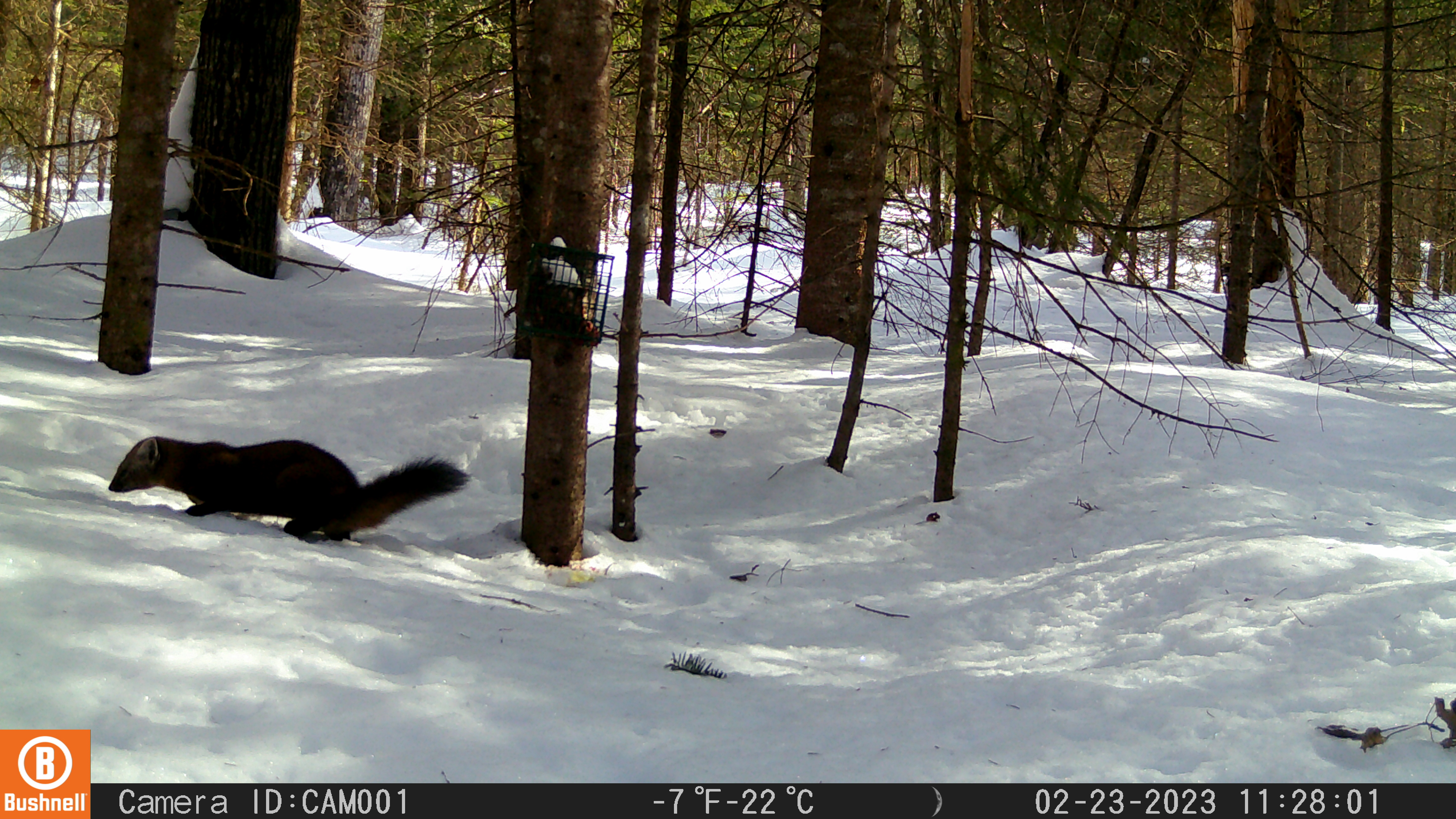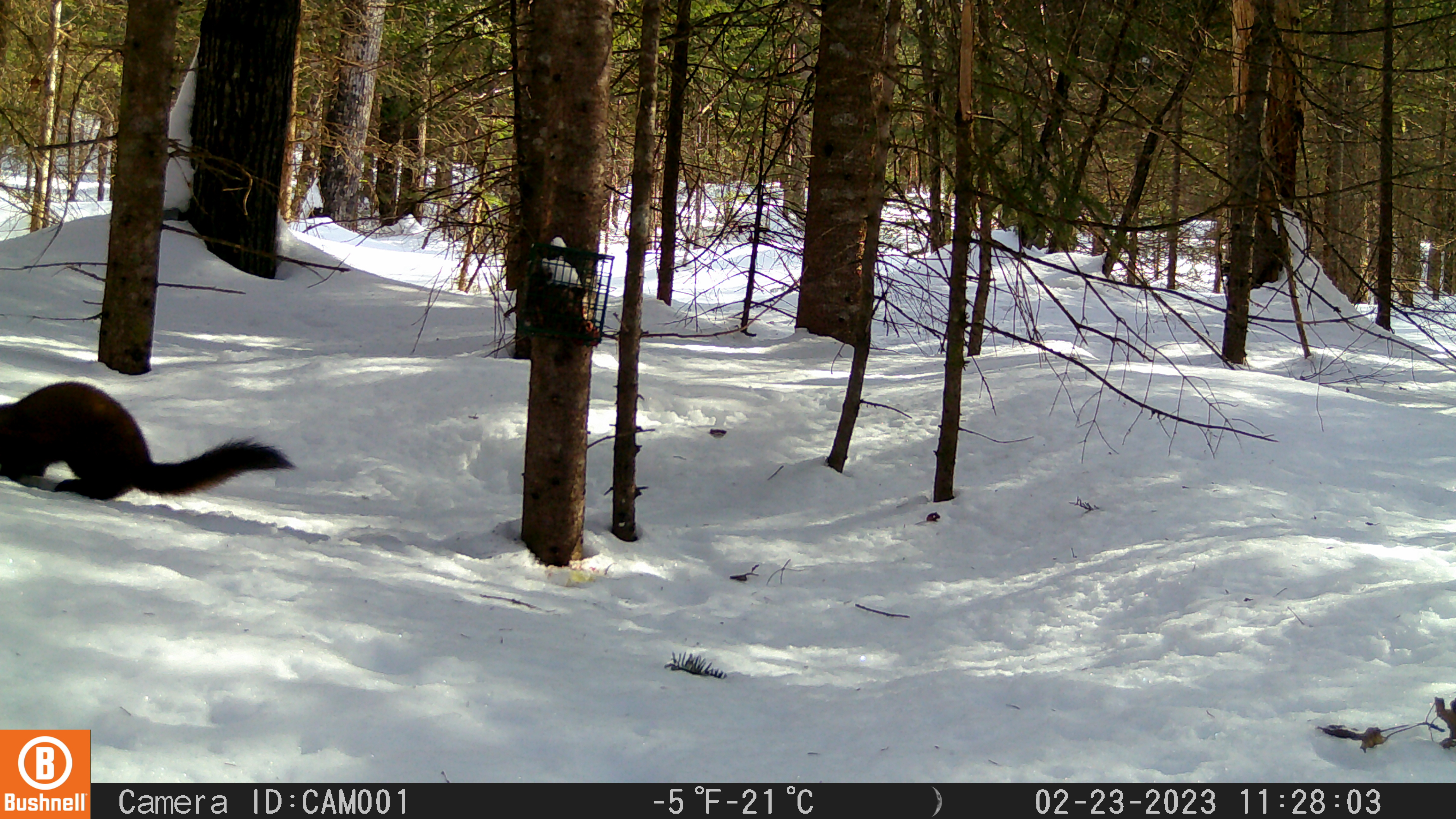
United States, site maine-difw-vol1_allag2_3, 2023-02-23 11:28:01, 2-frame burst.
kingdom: Animalia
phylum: Chordata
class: Mammalia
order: Carnivora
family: Mustelidae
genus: Martes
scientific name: Martes americana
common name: american marten